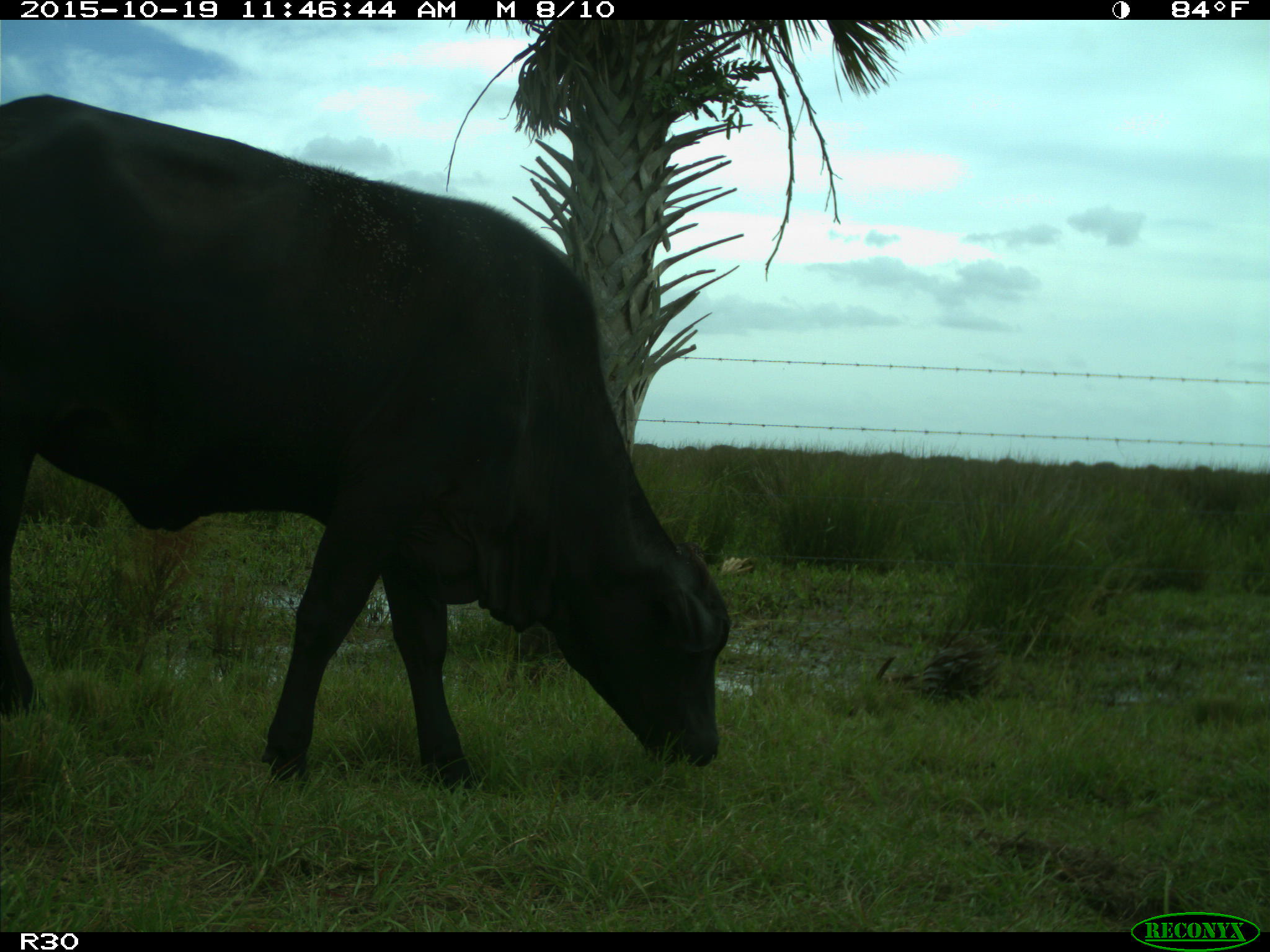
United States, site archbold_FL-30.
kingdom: Animalia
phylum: Chordata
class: Mammalia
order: Artiodactyla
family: Bovidae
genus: Bos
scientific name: Bos taurus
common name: domestic cow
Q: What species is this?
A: Bos taurus (domestic cow).